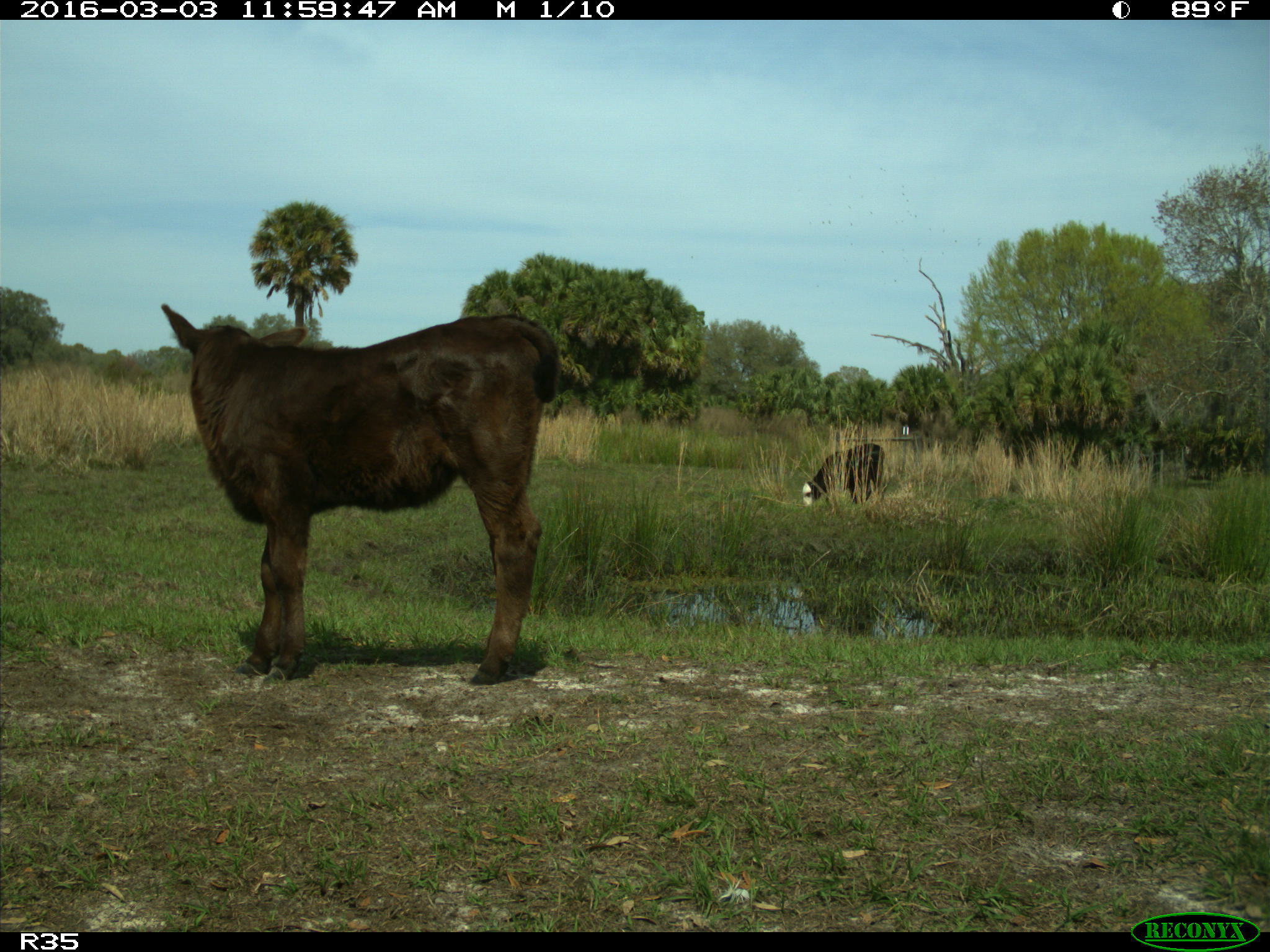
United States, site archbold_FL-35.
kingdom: Animalia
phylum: Chordata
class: Mammalia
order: Artiodactyla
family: Bovidae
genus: Bos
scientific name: Bos taurus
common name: domestic cow